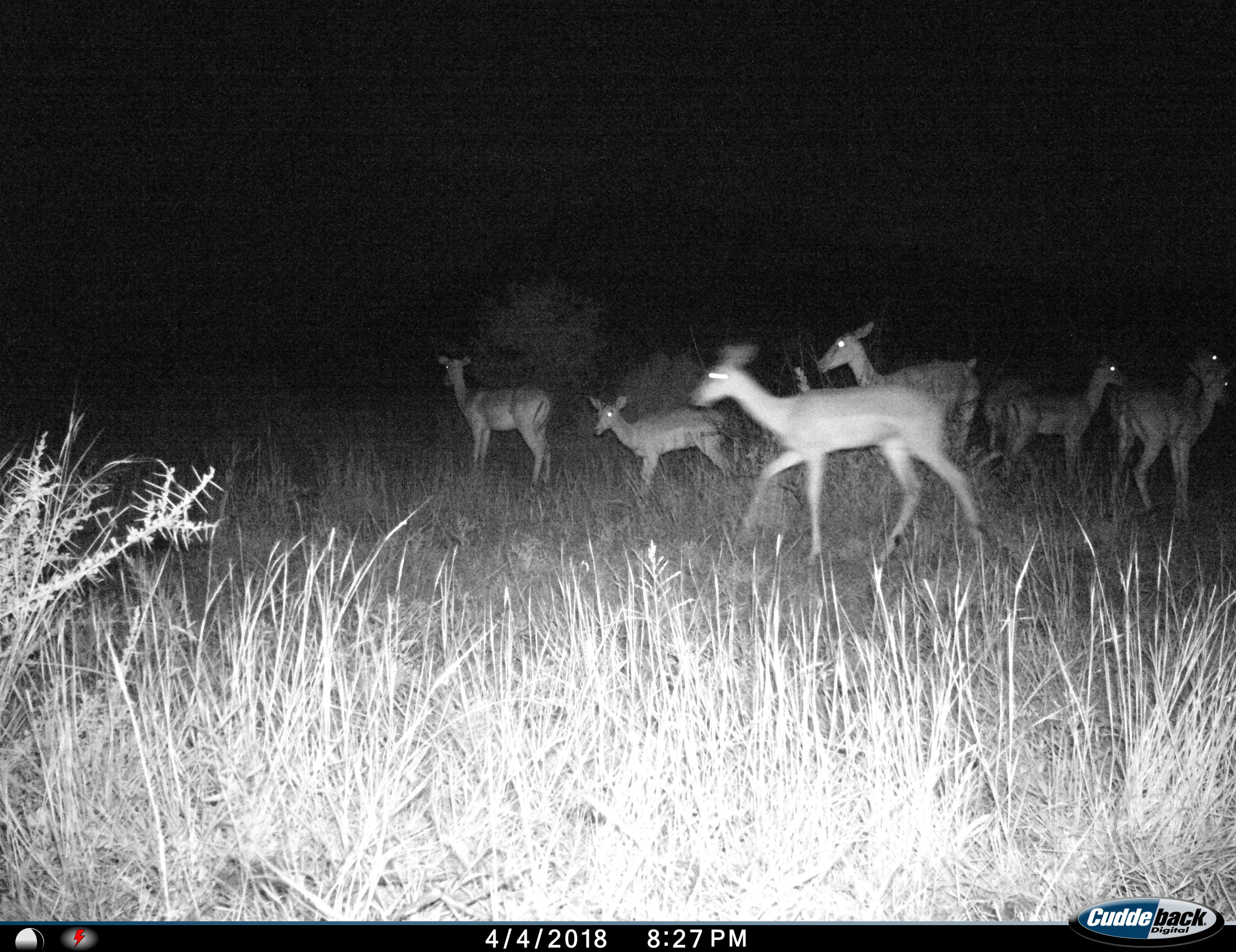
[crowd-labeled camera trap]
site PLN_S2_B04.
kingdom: Animalia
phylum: Chordata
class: Mammalia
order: Artiodactyla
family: Bovidae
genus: Aepyceros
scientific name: Aepyceros melampus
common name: impala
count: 7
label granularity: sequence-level